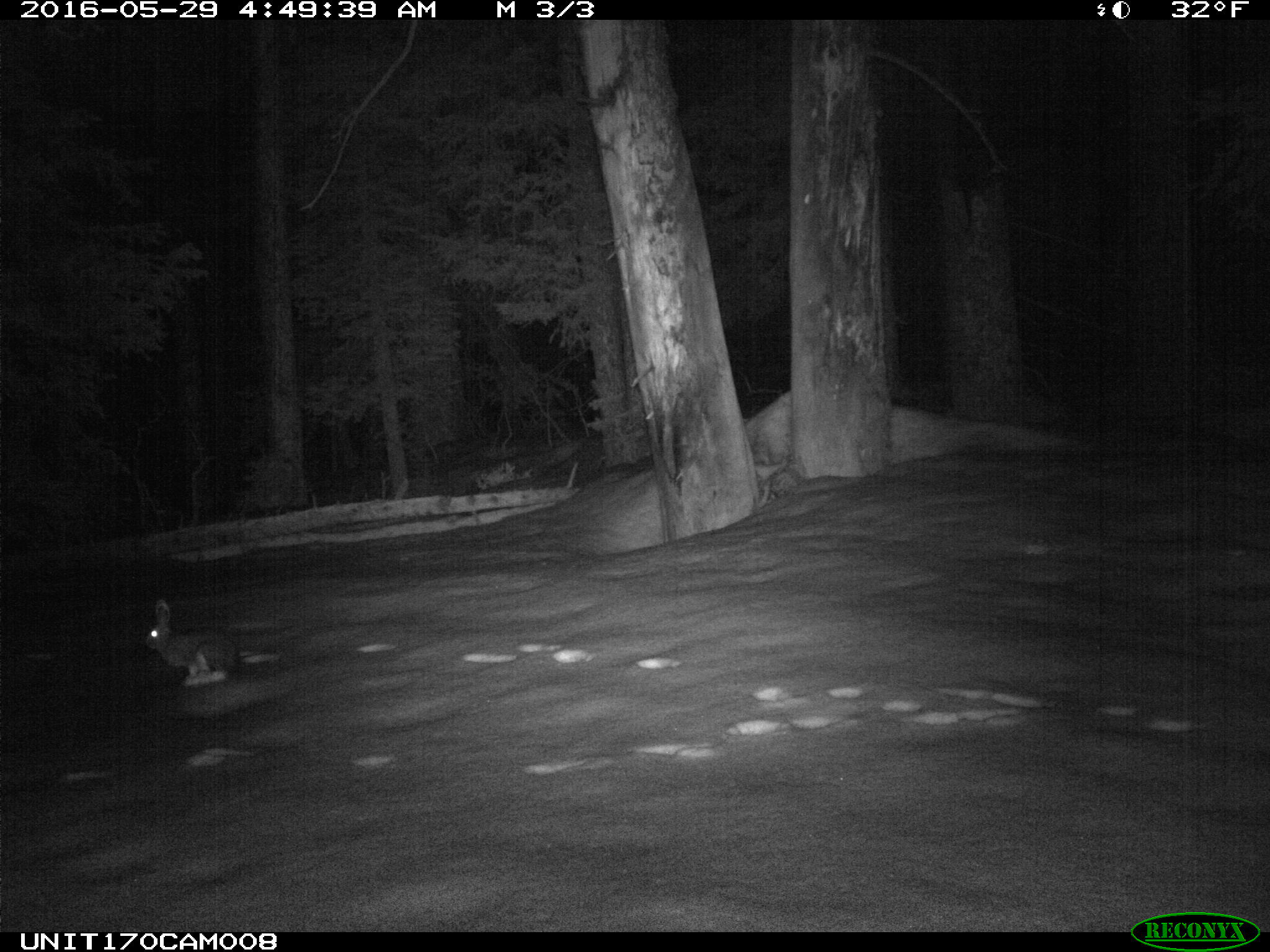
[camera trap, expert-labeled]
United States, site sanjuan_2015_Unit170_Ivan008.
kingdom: Animalia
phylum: Chordata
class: Mammalia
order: Lagomorpha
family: Leporidae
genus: Lepus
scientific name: Lepus americanus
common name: snowshoe hare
Lepus americanus (snowshoe hare).